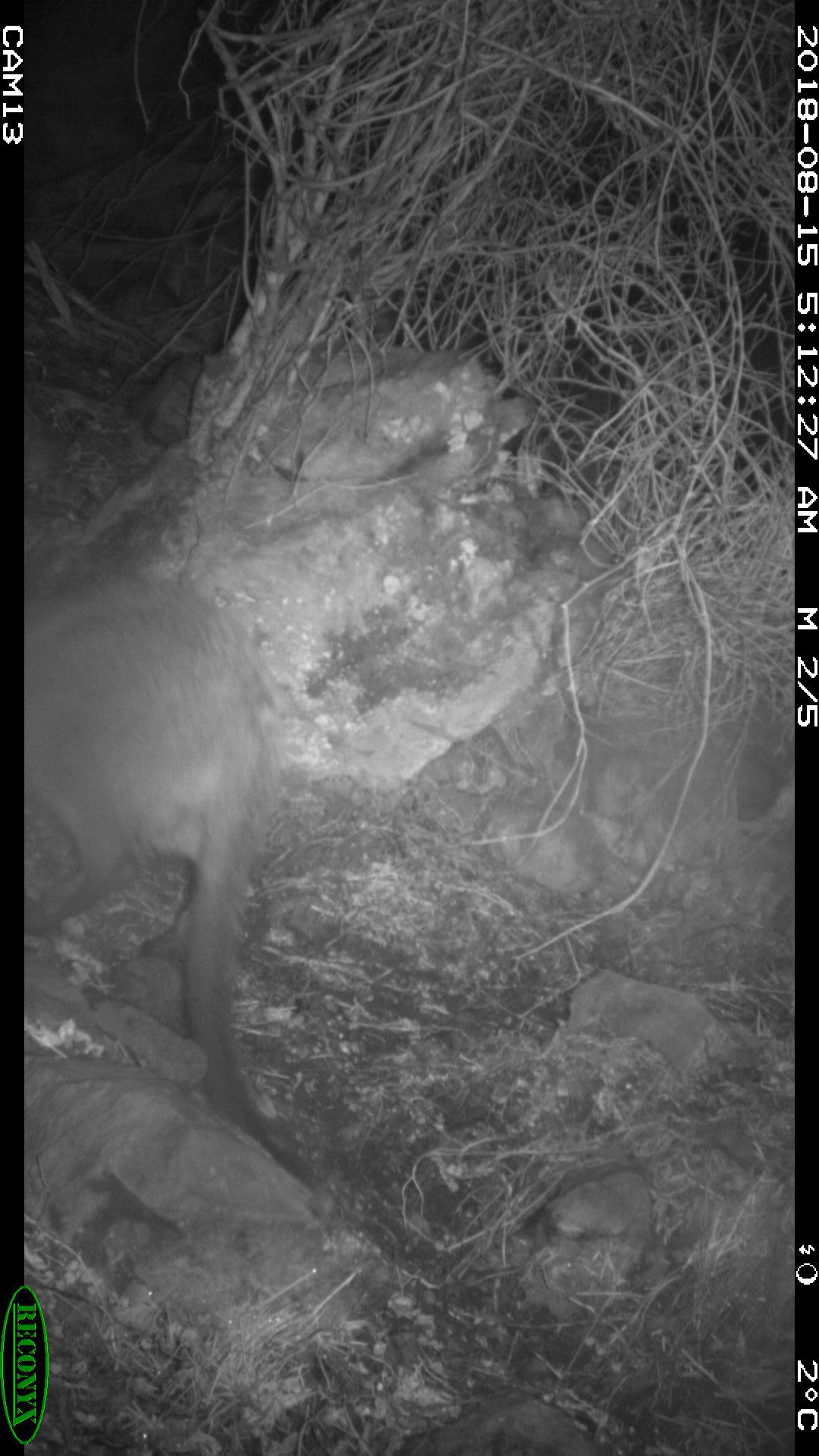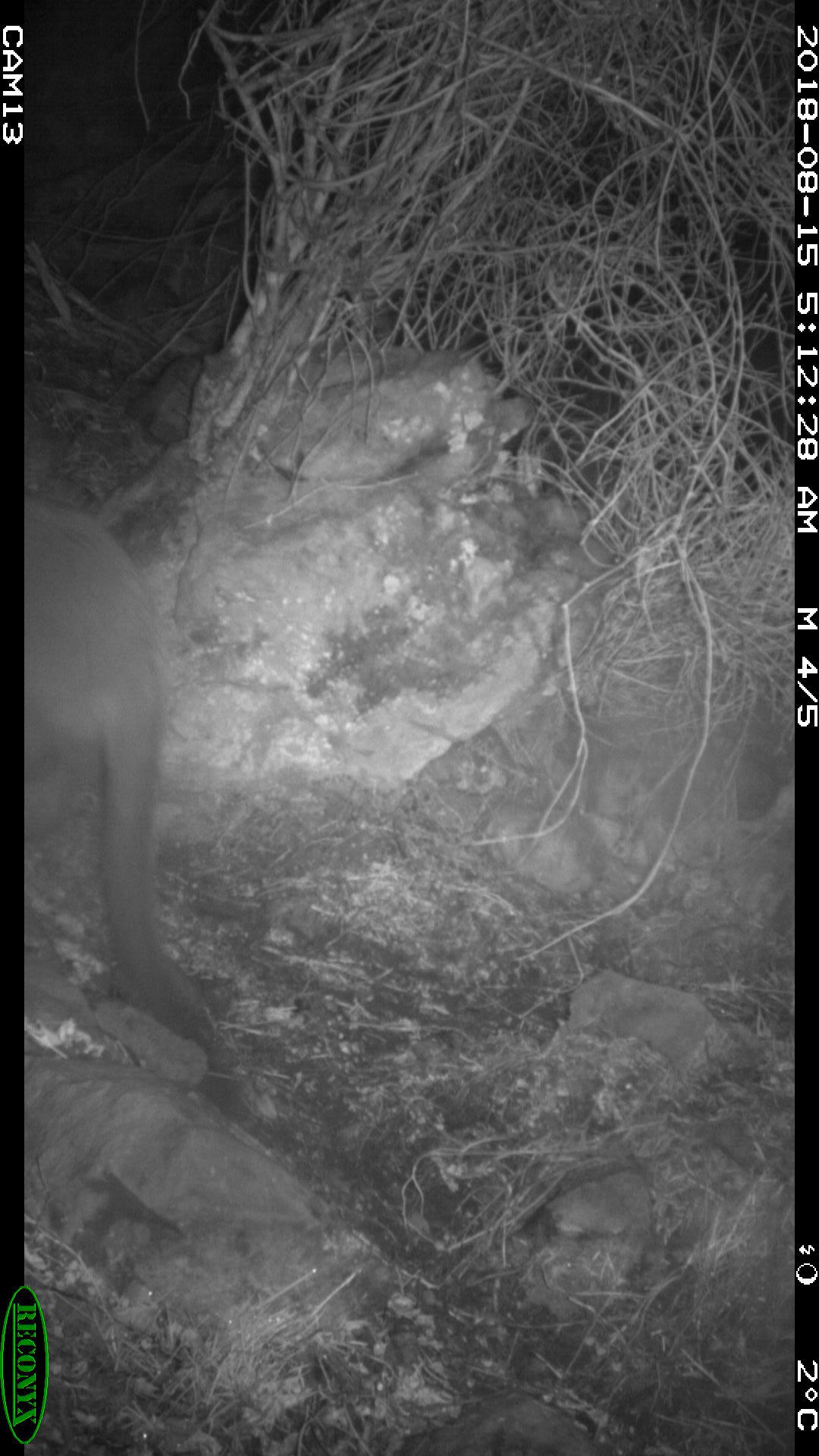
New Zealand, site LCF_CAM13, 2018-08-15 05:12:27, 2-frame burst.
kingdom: Animalia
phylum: Chordata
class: Mammalia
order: Diprotodontia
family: Macropodidae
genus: Notamacropus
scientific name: Notamacropus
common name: wallaby